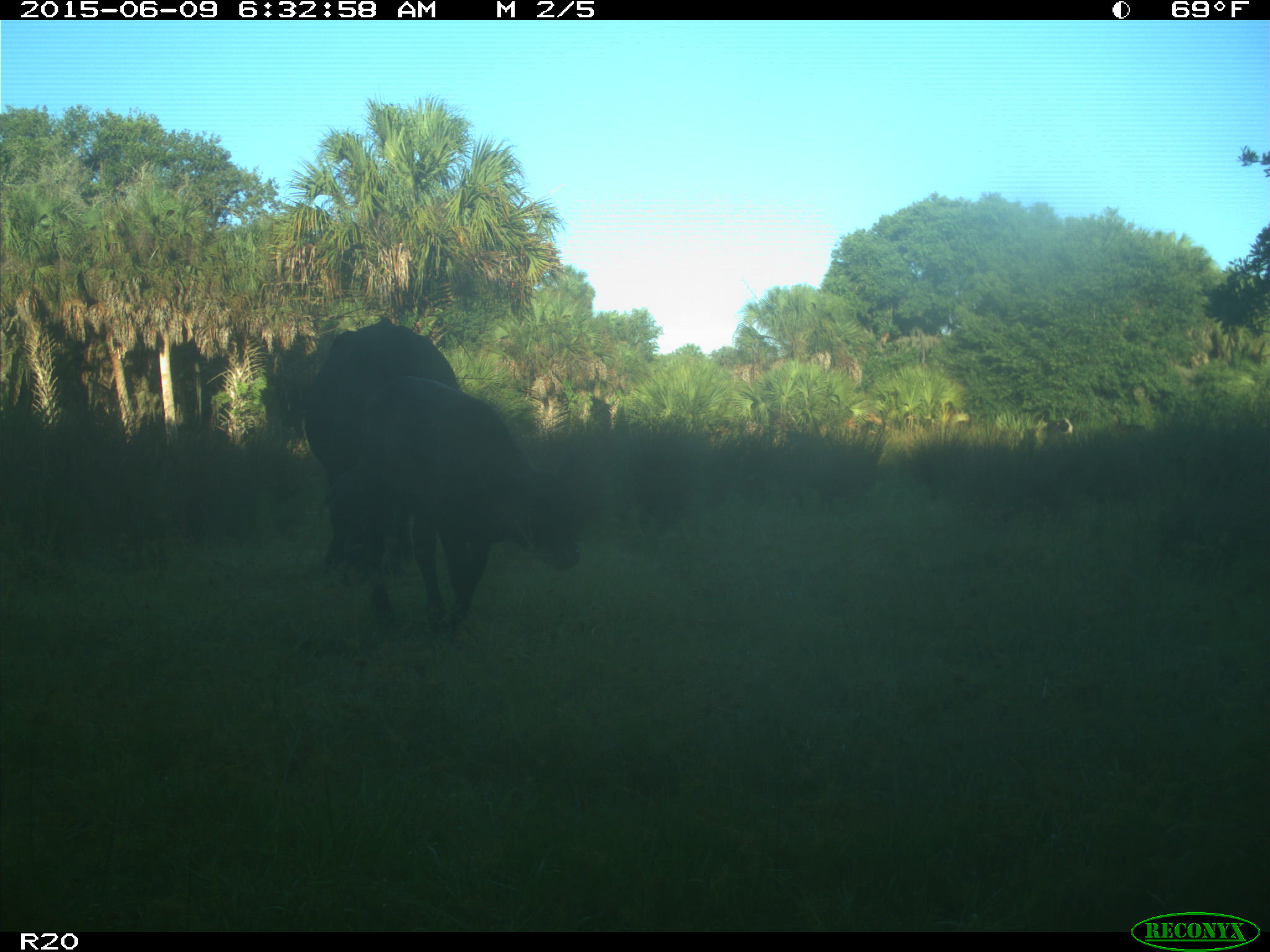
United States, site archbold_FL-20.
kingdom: Animalia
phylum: Chordata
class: Mammalia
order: Artiodactyla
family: Bovidae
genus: Bos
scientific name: Bos taurus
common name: domestic cow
Bos taurus (domestic cow).